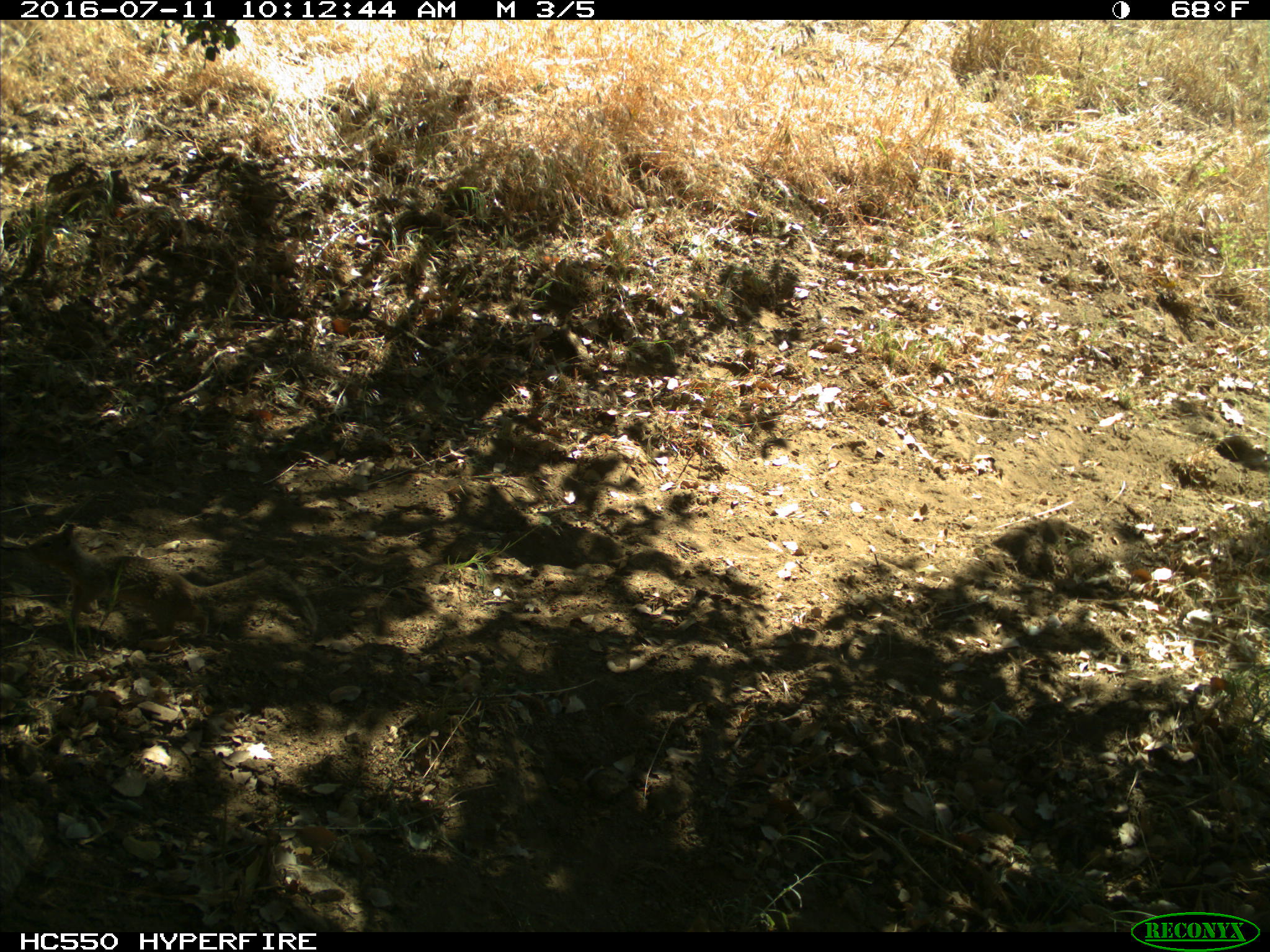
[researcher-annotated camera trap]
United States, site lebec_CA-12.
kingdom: Animalia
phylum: Chordata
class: Mammalia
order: Rodentia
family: Sciuridae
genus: Otospermophilus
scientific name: Otospermophilus beecheyi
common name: california ground squirrel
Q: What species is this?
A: Otospermophilus beecheyi (california ground squirrel).